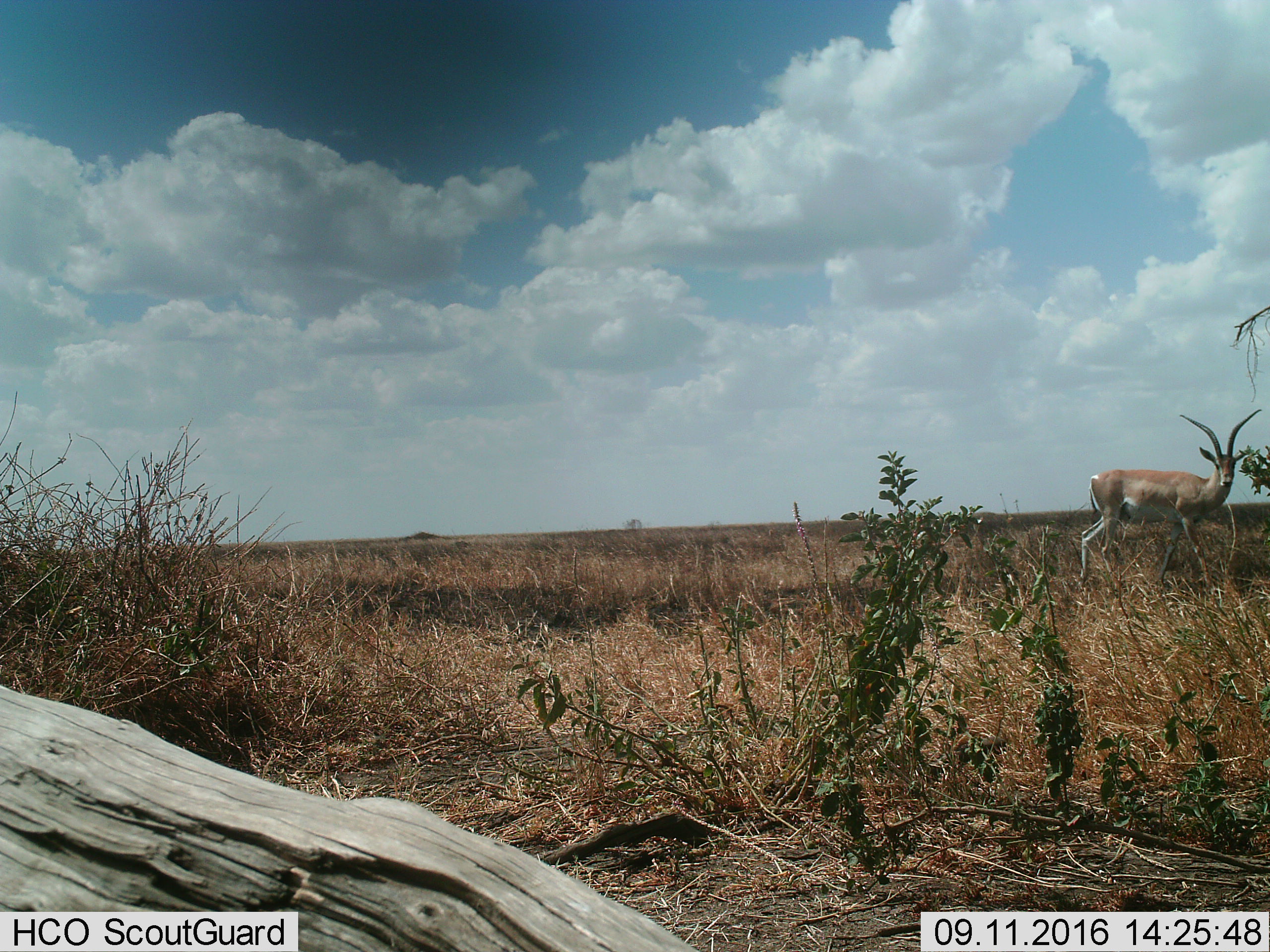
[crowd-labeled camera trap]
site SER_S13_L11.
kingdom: Animalia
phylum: Chordata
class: Mammalia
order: Artiodactyla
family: Bovidae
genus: Nanger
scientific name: Nanger granti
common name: grant's gazelle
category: gazellegrants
Gazellegrants (grant's gazelle) (Nanger granti), count 1. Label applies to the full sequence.